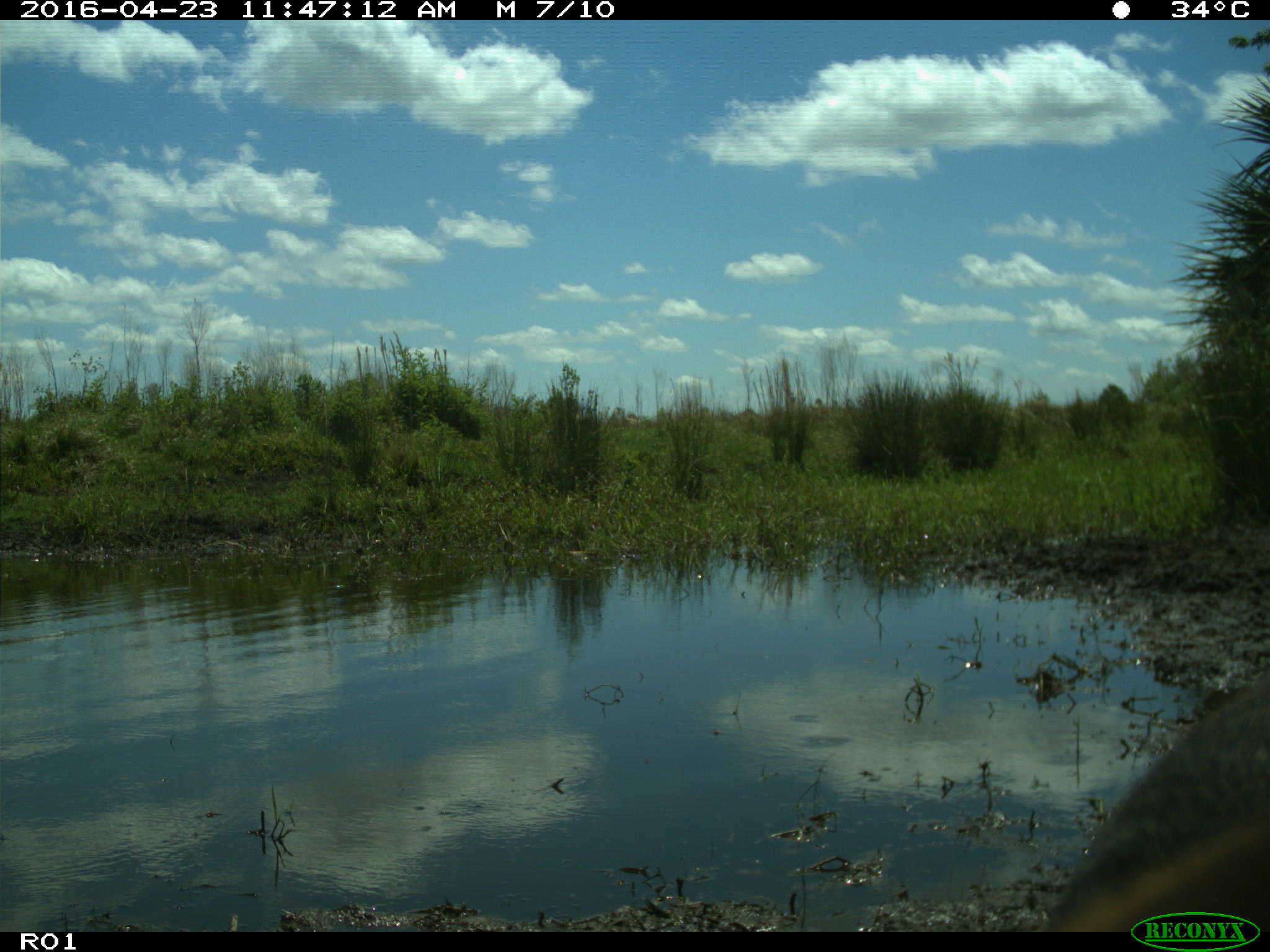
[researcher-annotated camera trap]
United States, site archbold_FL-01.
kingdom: Animalia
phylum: Chordata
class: Mammalia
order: Artiodactyla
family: Bovidae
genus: Bos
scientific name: Bos taurus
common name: domestic cow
Bos taurus (domestic cow).